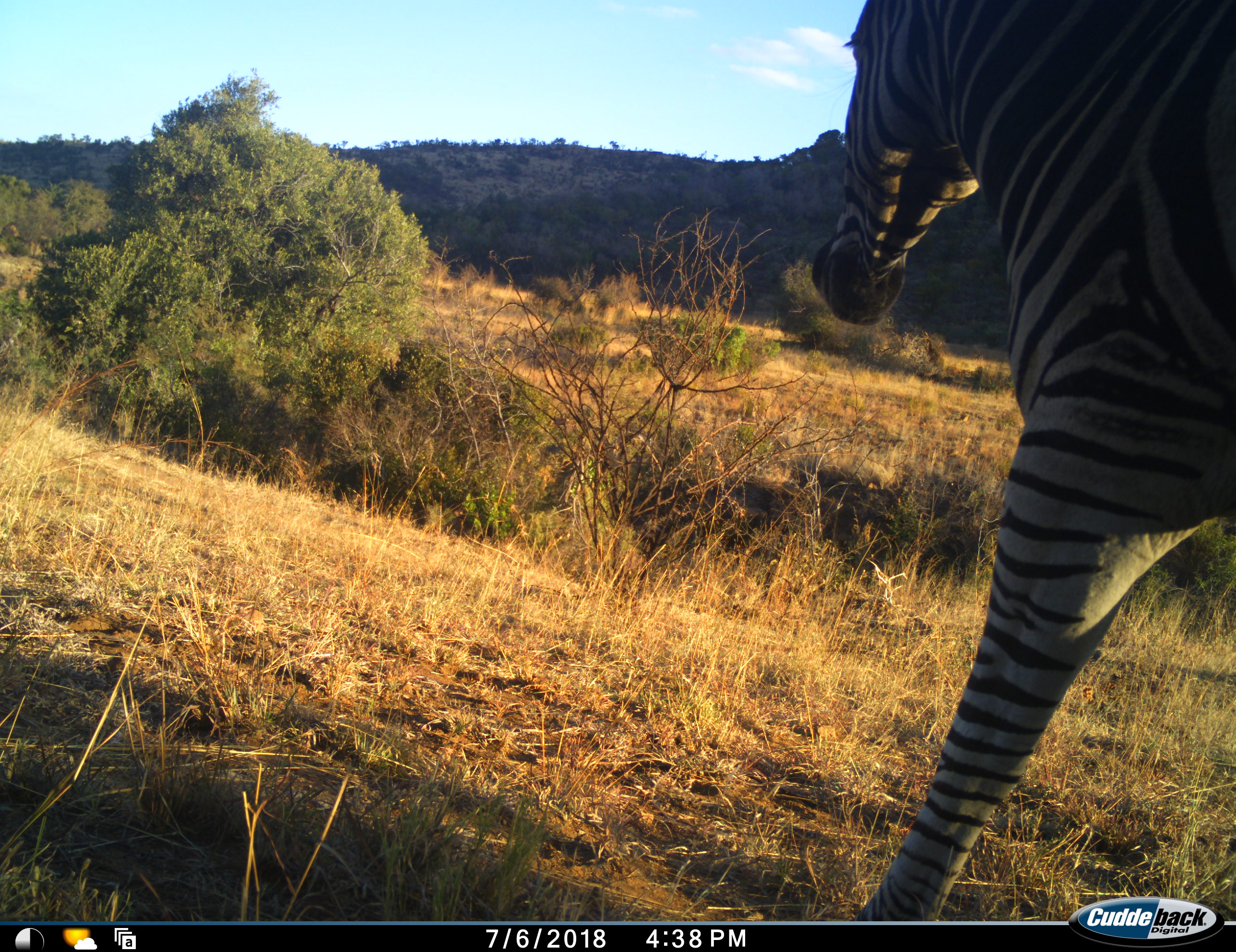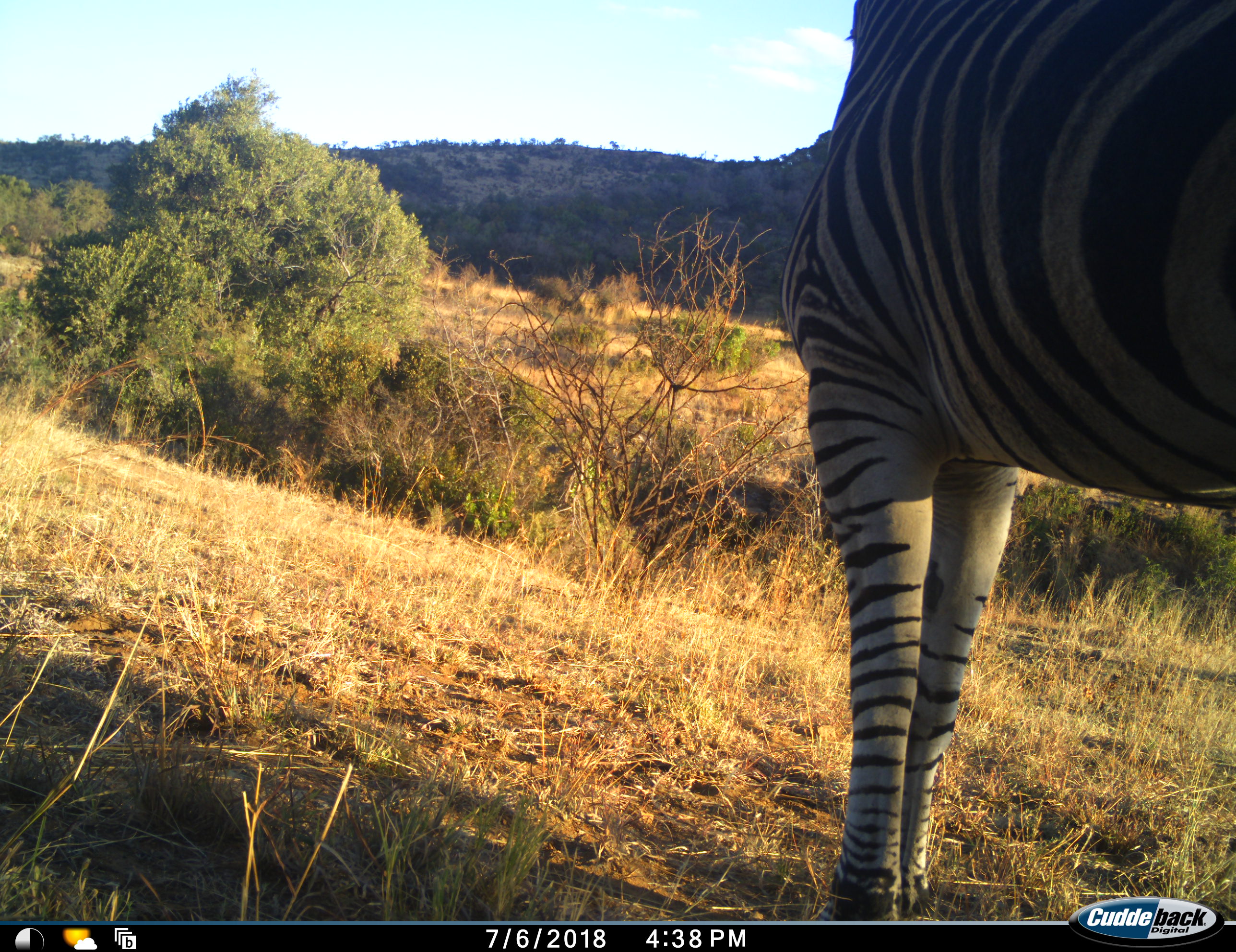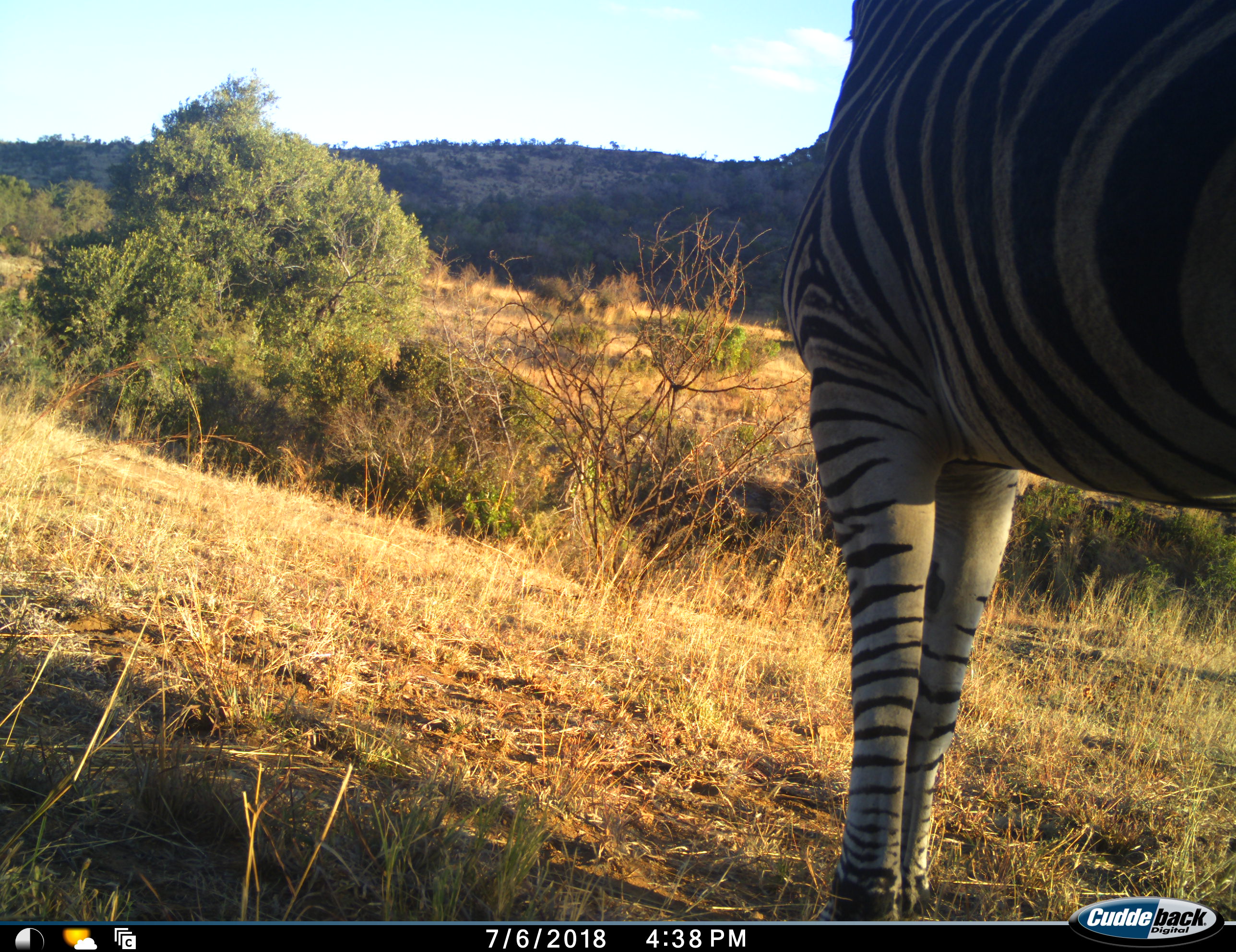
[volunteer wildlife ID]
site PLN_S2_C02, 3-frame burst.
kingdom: Animalia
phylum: Chordata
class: Mammalia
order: Perissodactyla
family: Equidae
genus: Equus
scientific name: Equus quagga burchellii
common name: burchell's zebra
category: zebraburchells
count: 1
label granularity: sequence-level